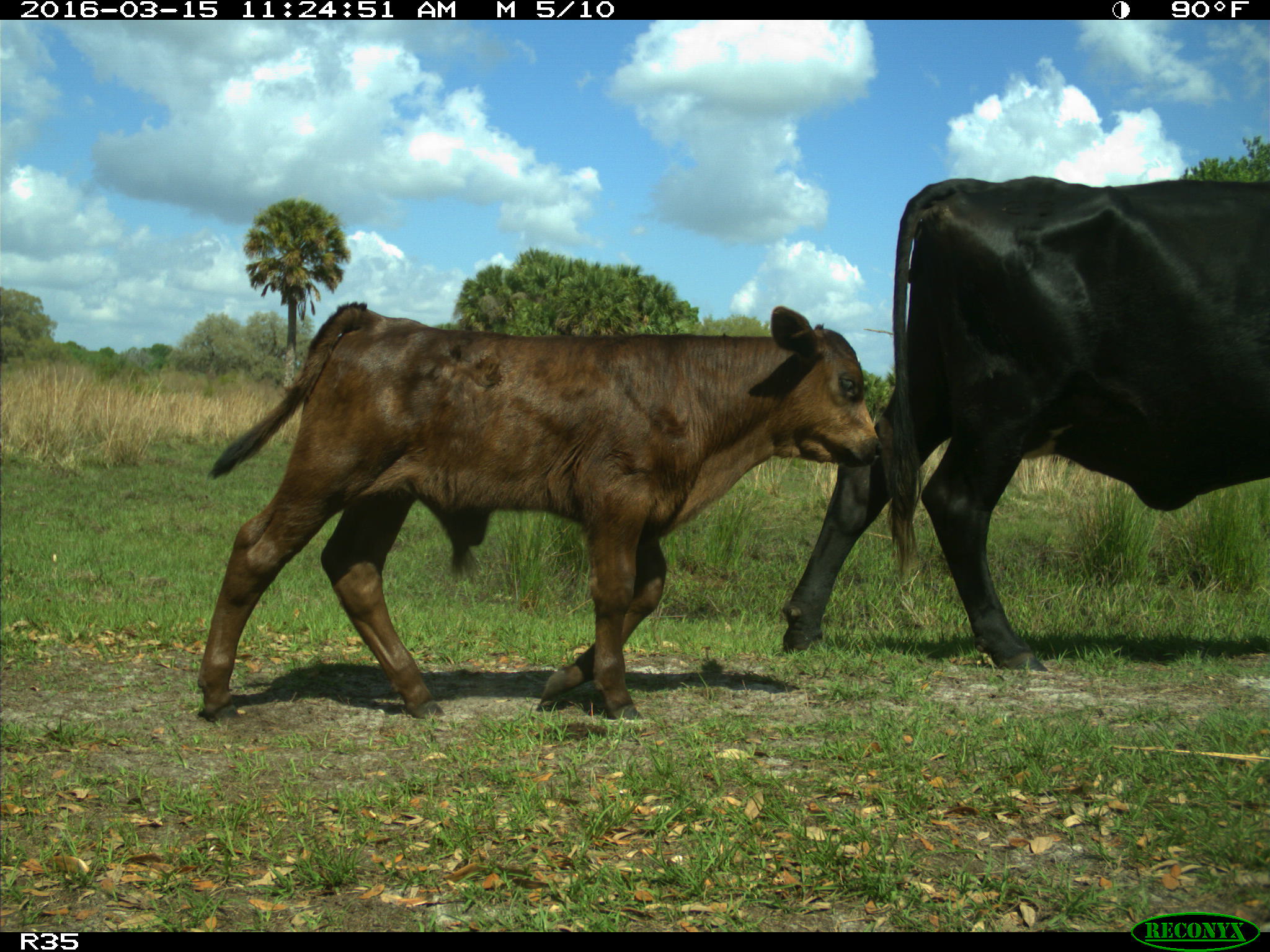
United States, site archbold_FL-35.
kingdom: Animalia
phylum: Chordata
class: Mammalia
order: Artiodactyla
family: Bovidae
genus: Bos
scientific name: Bos taurus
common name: domestic cow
Bos taurus (domestic cow).